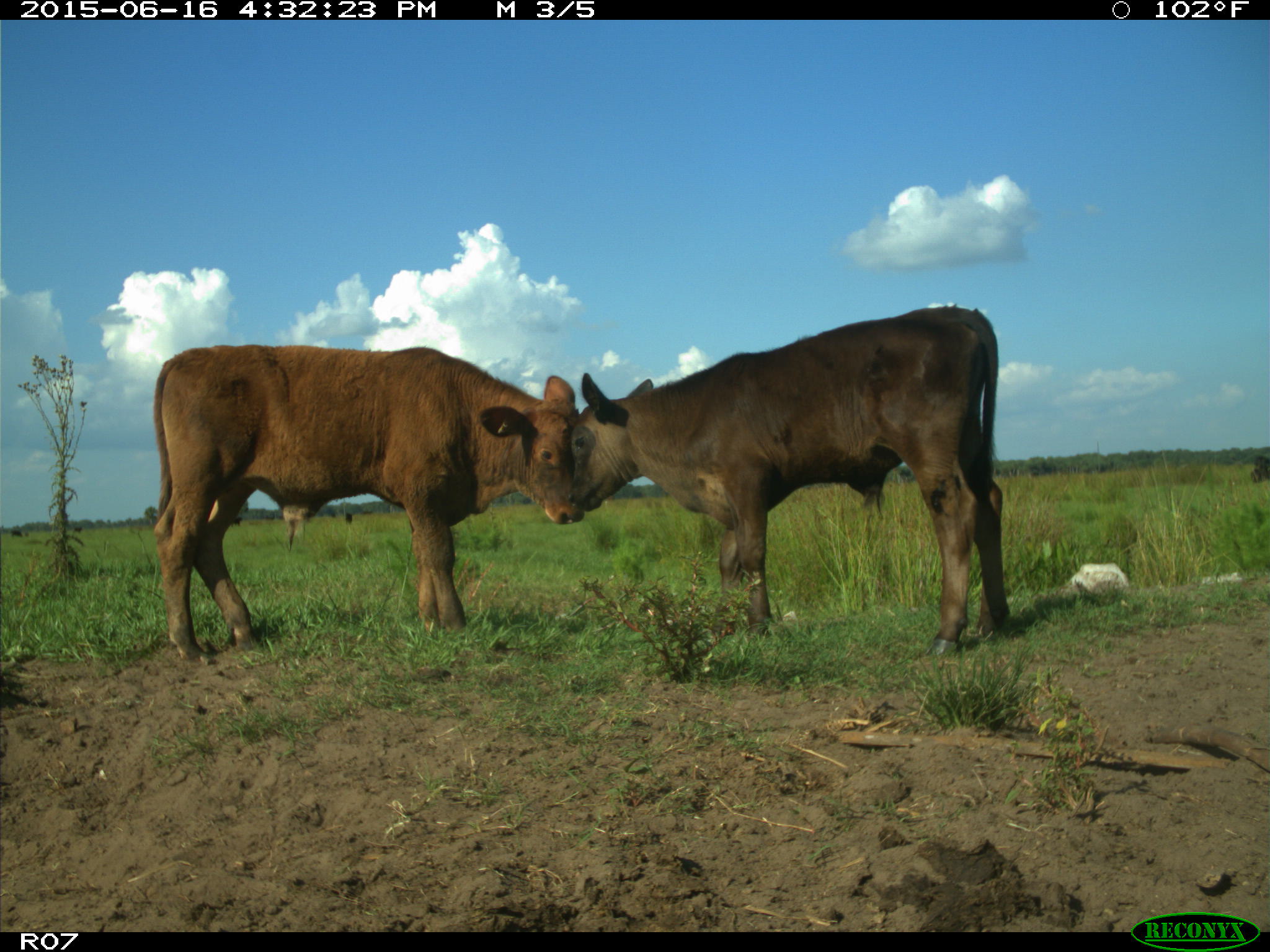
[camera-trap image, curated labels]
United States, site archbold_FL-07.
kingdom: Animalia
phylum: Chordata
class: Mammalia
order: Artiodactyla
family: Bovidae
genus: Bos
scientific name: Bos taurus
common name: domestic cow